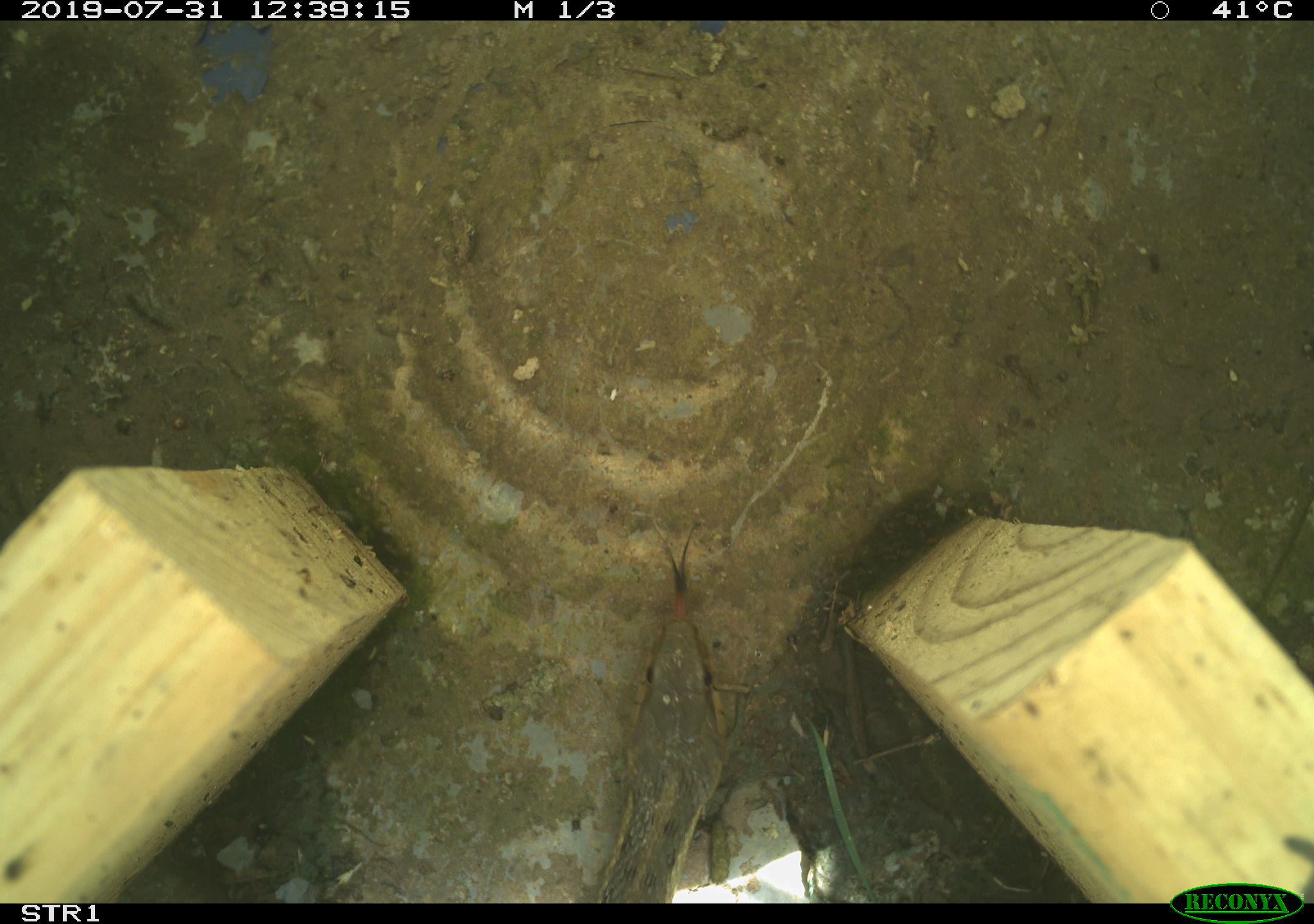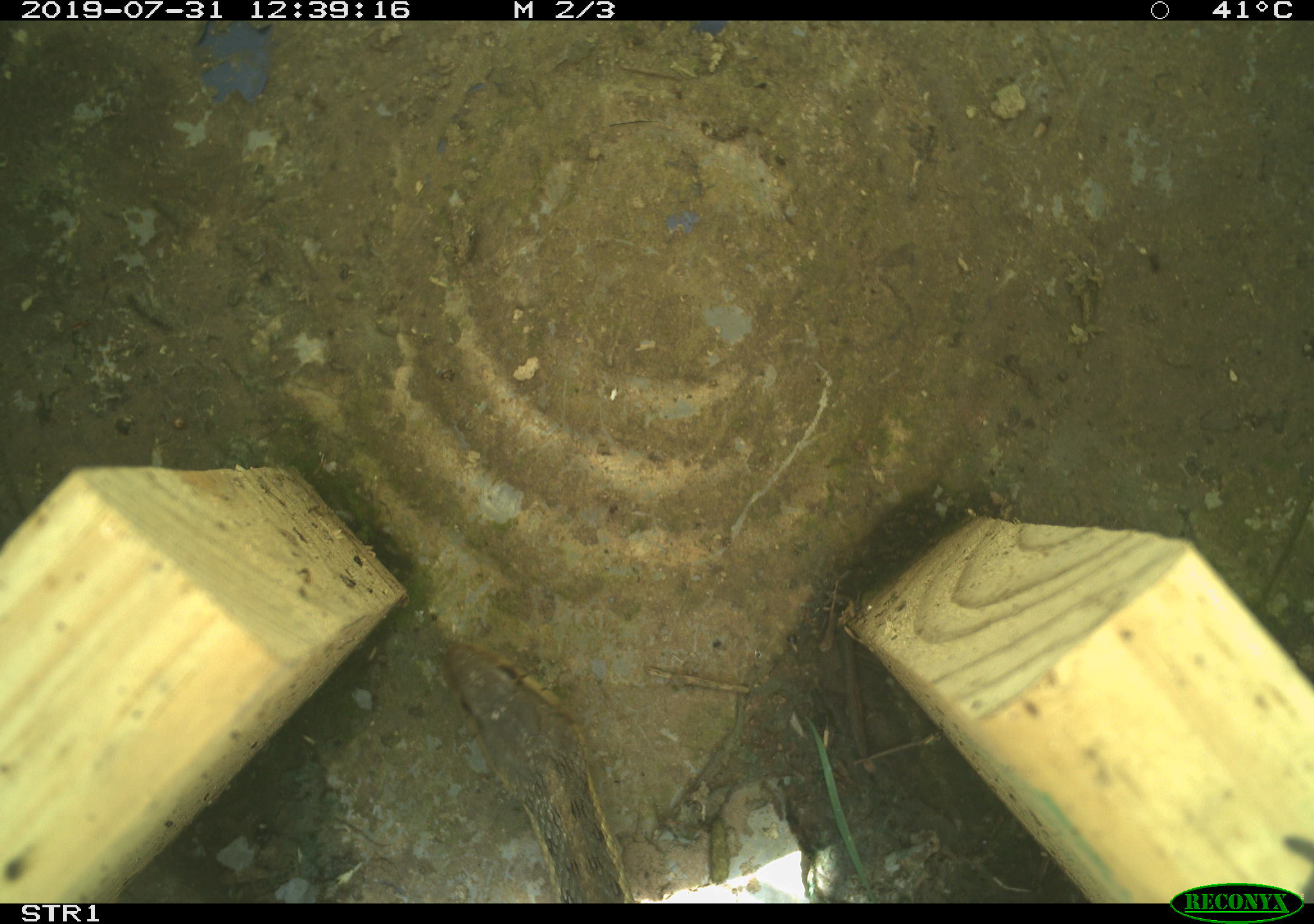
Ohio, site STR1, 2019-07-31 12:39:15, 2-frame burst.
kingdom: Animalia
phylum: Chordata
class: Reptilia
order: Squamata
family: Colubridae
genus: Thamnophis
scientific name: Thamnophis sirtalis sirtalis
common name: eastern gartersnake